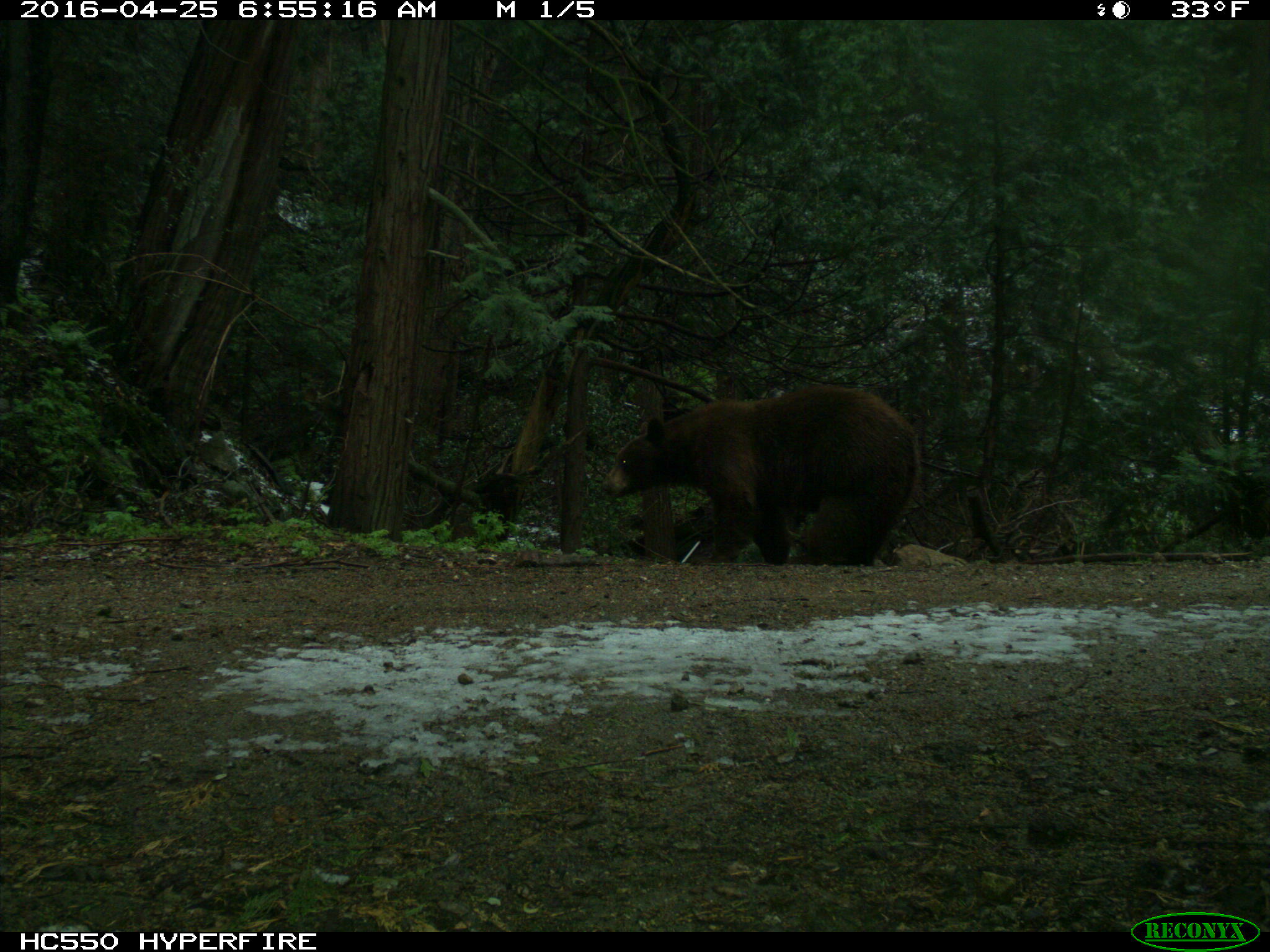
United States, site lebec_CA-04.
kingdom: Animalia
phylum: Chordata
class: Mammalia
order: Carnivora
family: Ursidae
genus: Ursus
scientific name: Ursus americanus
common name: american black bear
Ursus americanus (american black bear).